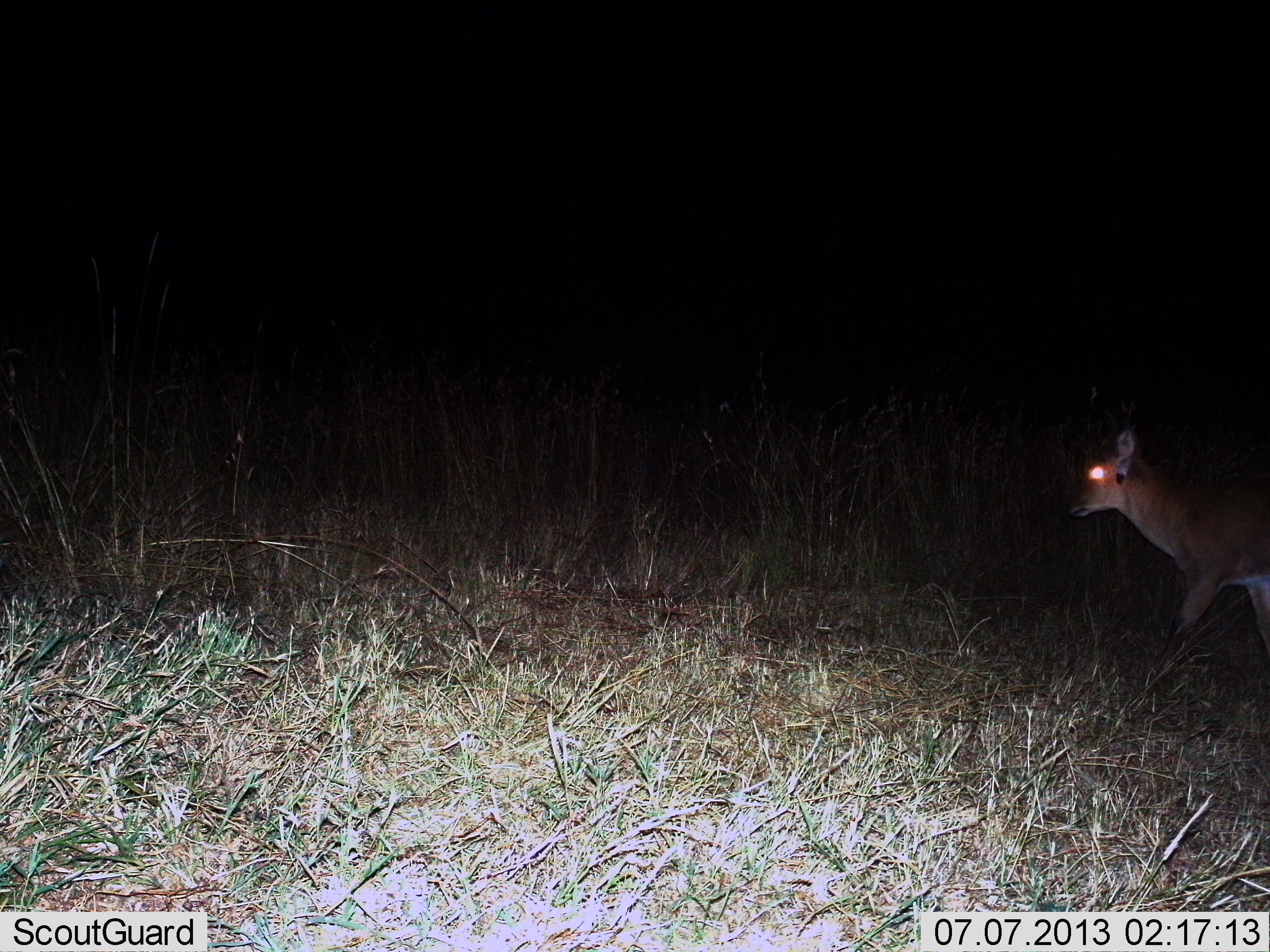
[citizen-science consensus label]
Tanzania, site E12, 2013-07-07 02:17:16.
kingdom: Animalia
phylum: Chordata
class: Mammalia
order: Artiodactyla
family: Bovidae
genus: Redunca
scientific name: Redunca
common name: reedbuck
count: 1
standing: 8%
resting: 0%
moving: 92%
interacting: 0%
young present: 0%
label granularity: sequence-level